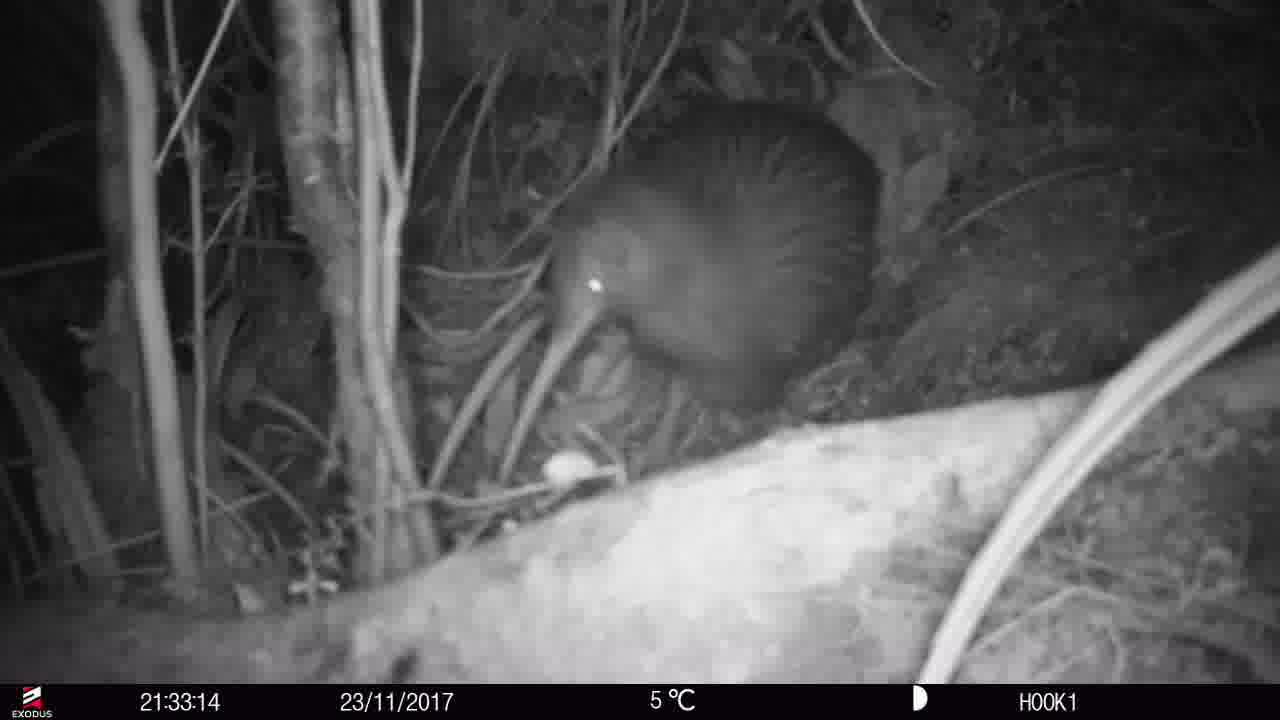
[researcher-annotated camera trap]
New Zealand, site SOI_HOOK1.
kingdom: Animalia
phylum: Chordata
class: Aves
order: Apterygiformes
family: Apterygidae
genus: Apteryx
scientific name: Apteryx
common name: kiwi